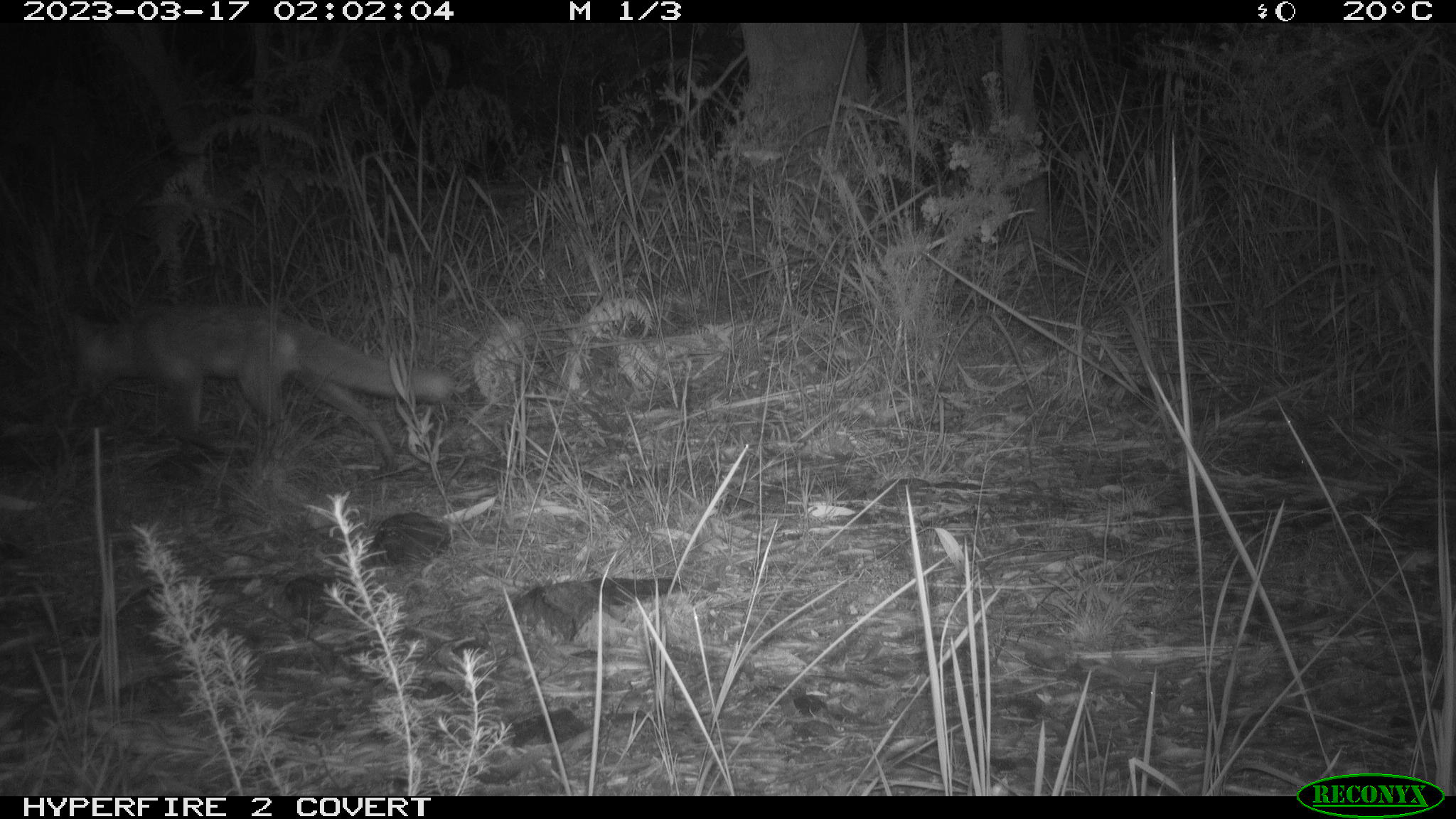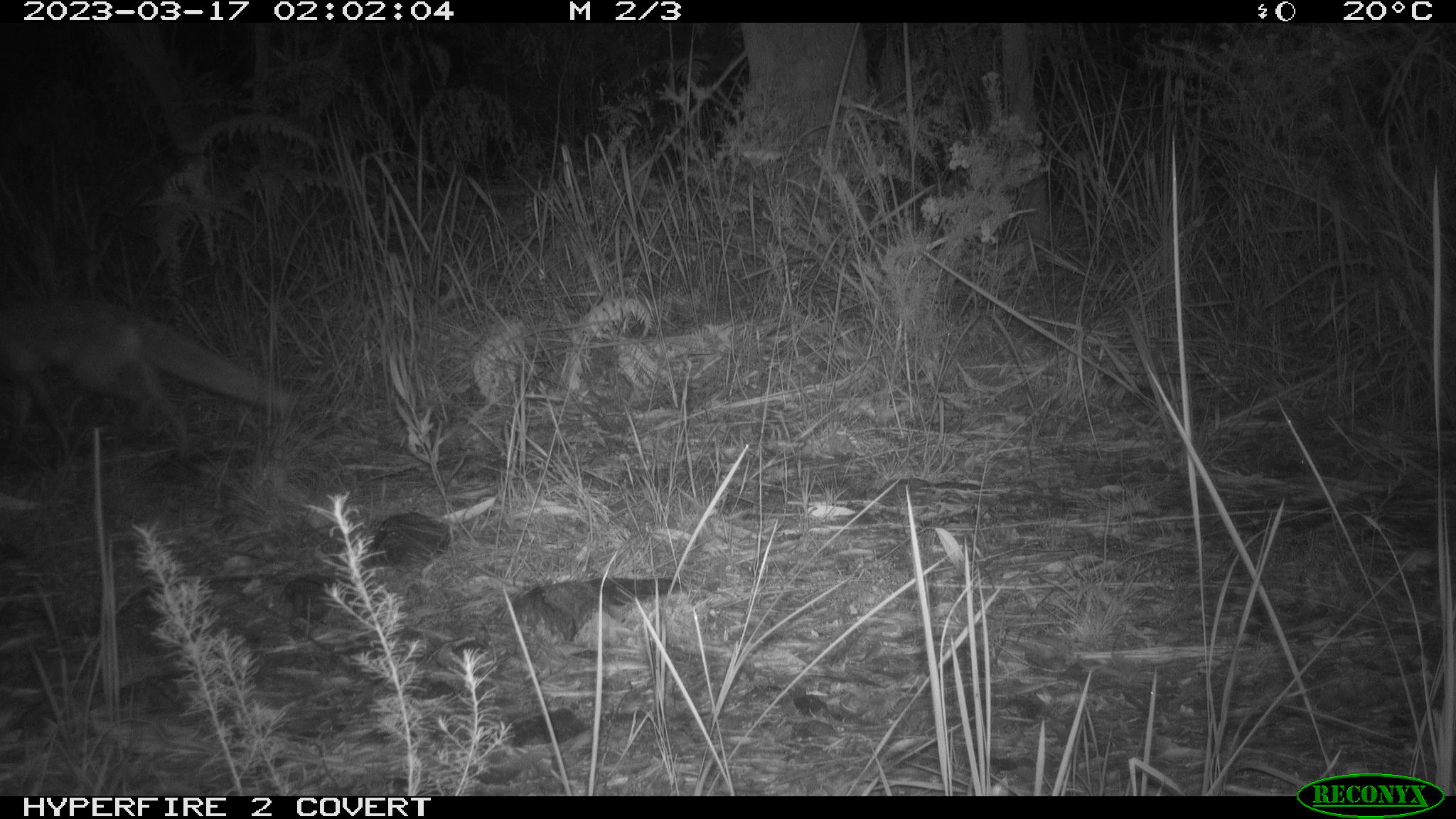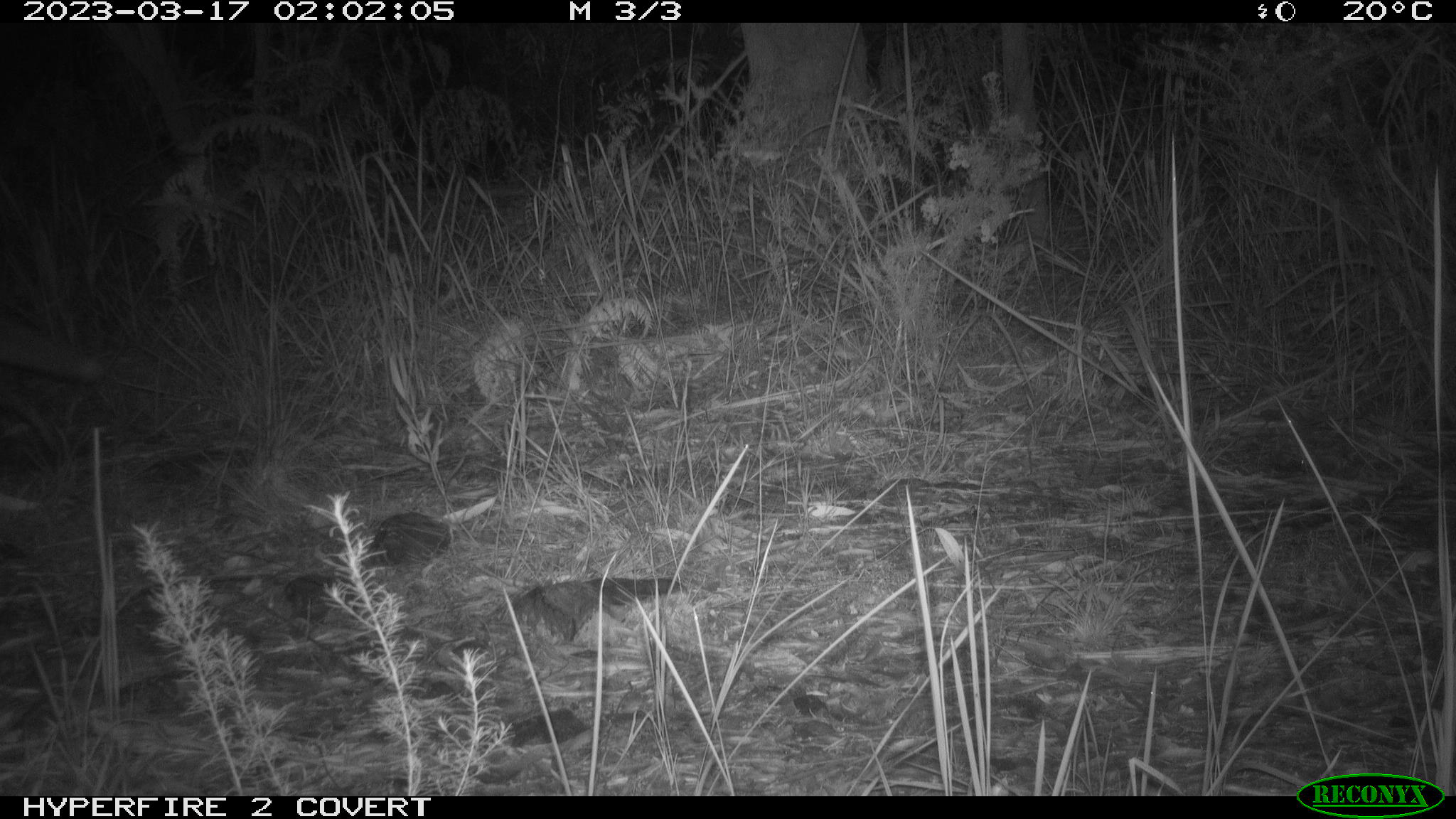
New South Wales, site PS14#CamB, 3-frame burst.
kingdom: Animalia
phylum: Chordata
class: Mammalia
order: Carnivora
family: Canidae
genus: Vulpes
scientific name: Vulpes vulpes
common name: red fox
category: fox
Fox (red fox) (Vulpes vulpes).